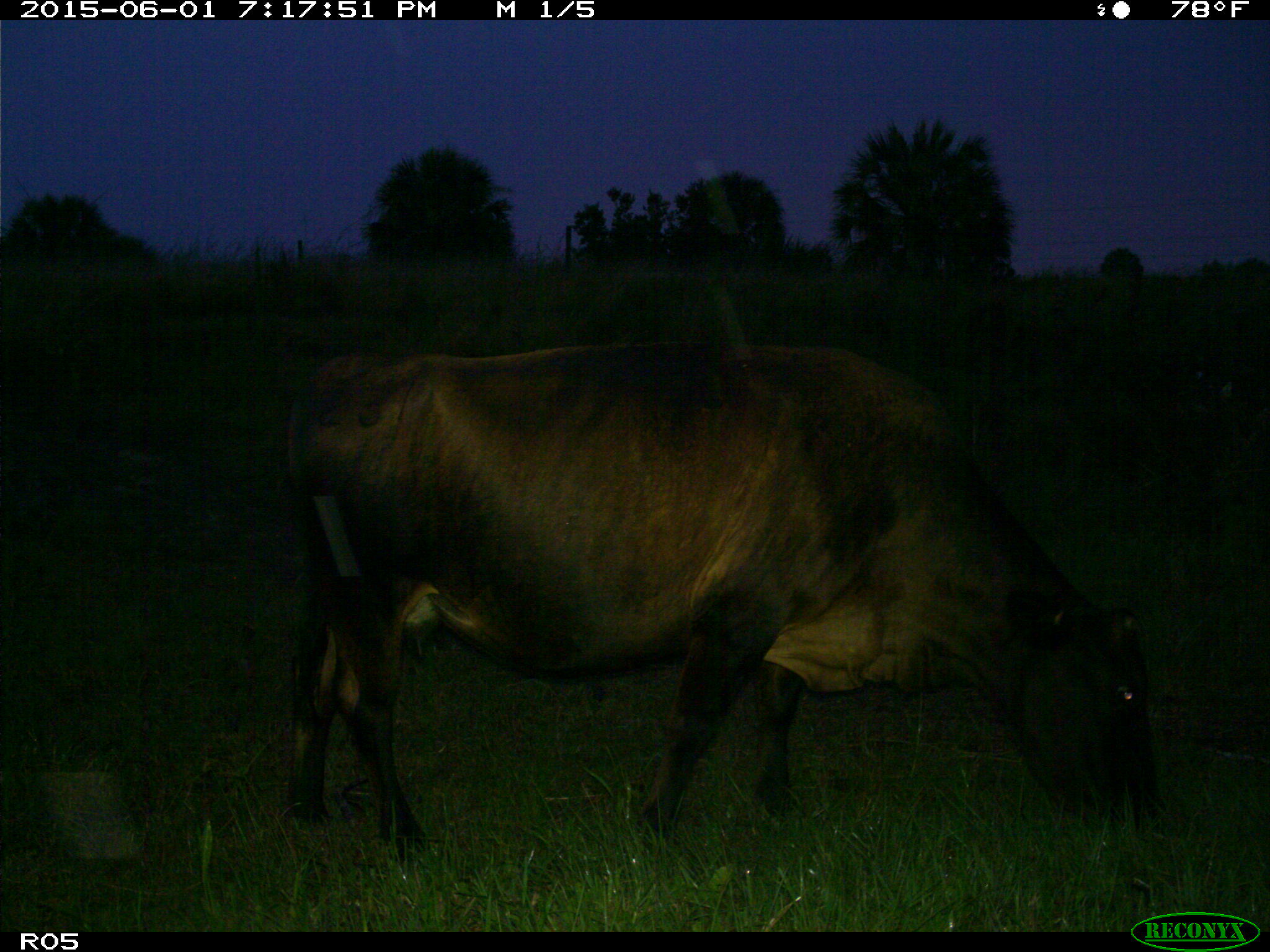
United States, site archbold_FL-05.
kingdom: Animalia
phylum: Chordata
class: Mammalia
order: Artiodactyla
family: Bovidae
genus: Bos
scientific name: Bos taurus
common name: domestic cow